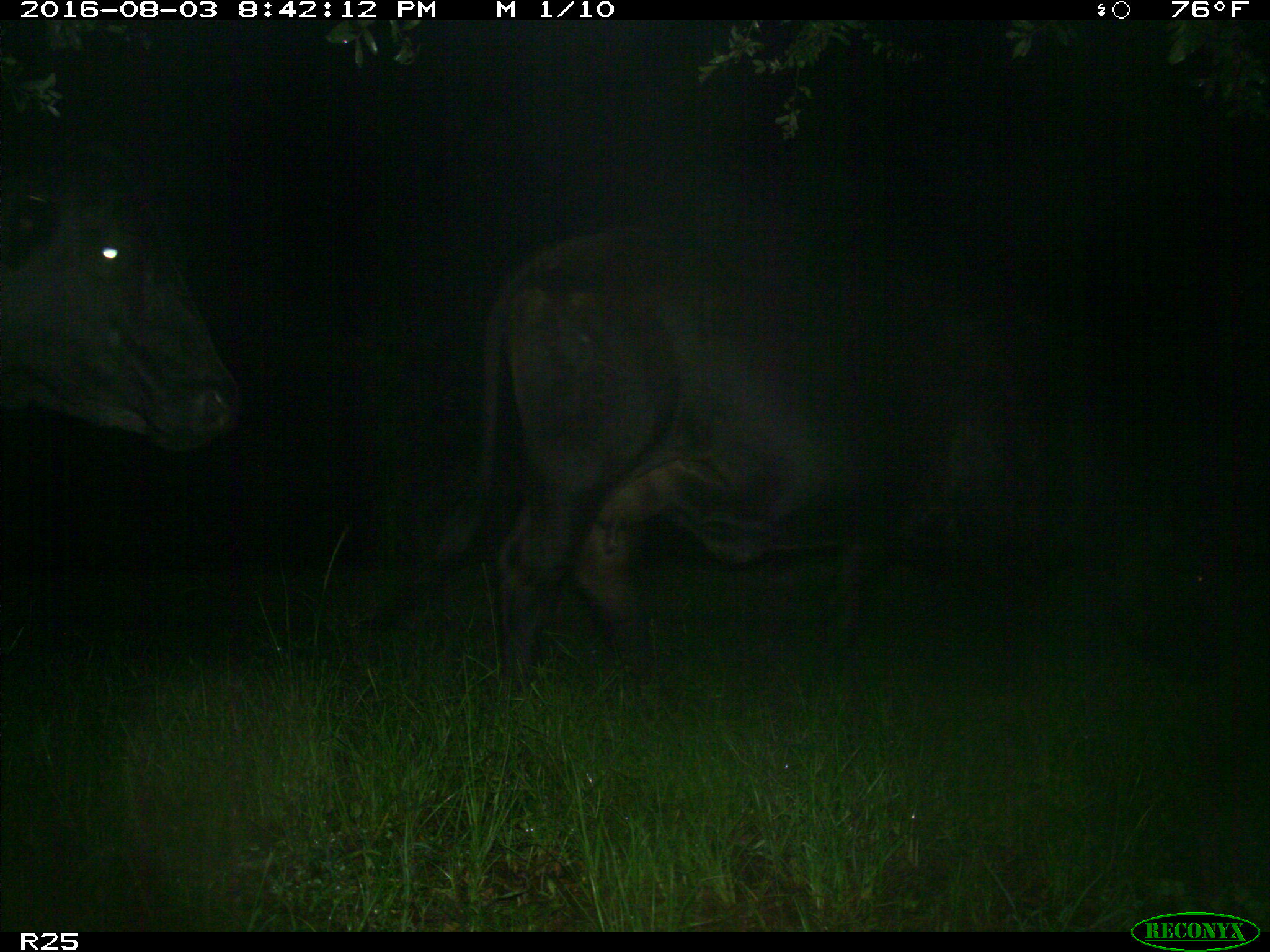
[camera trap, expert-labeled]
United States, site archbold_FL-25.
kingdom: Animalia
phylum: Chordata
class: Mammalia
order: Artiodactyla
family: Bovidae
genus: Bos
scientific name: Bos taurus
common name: domestic cow